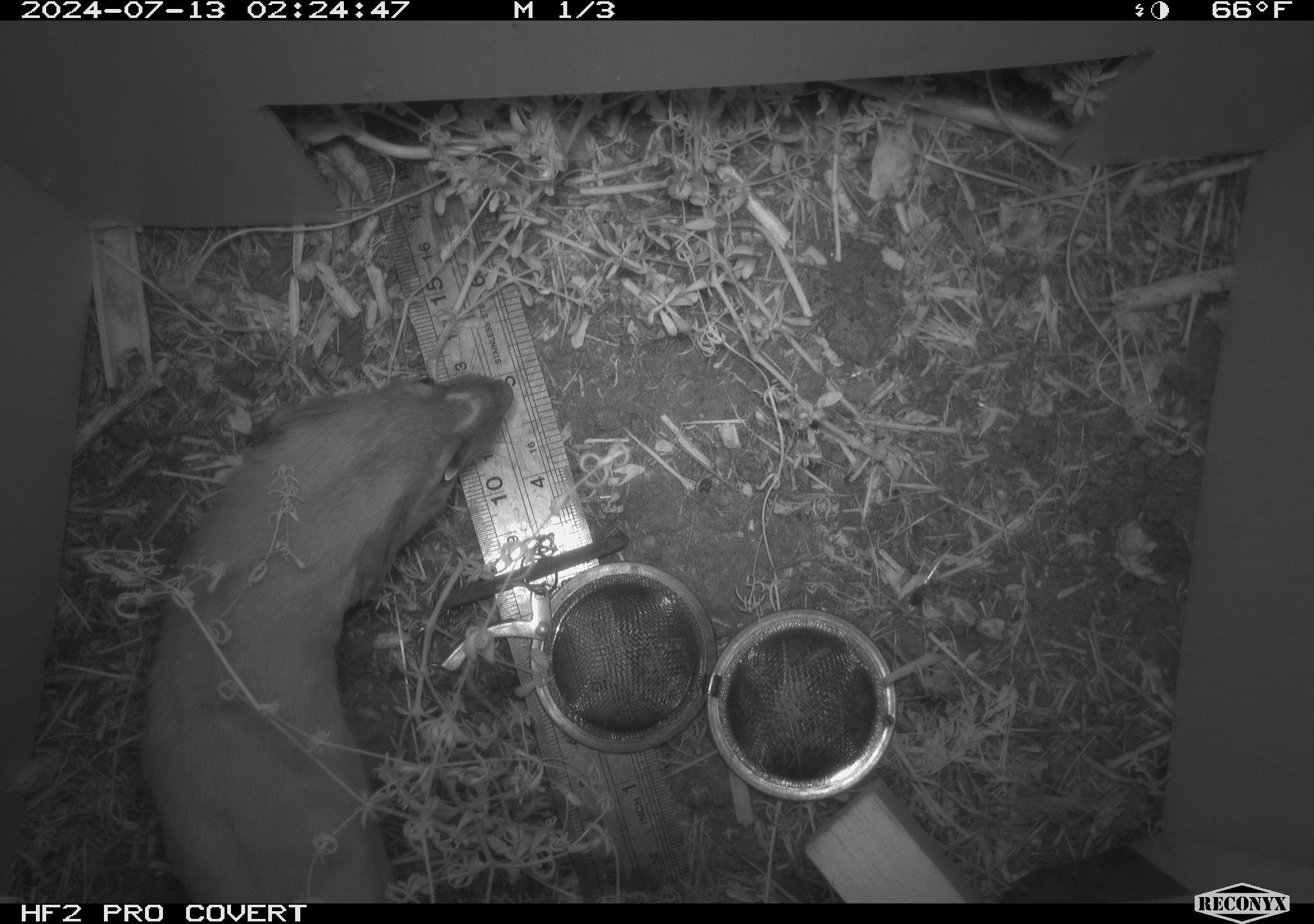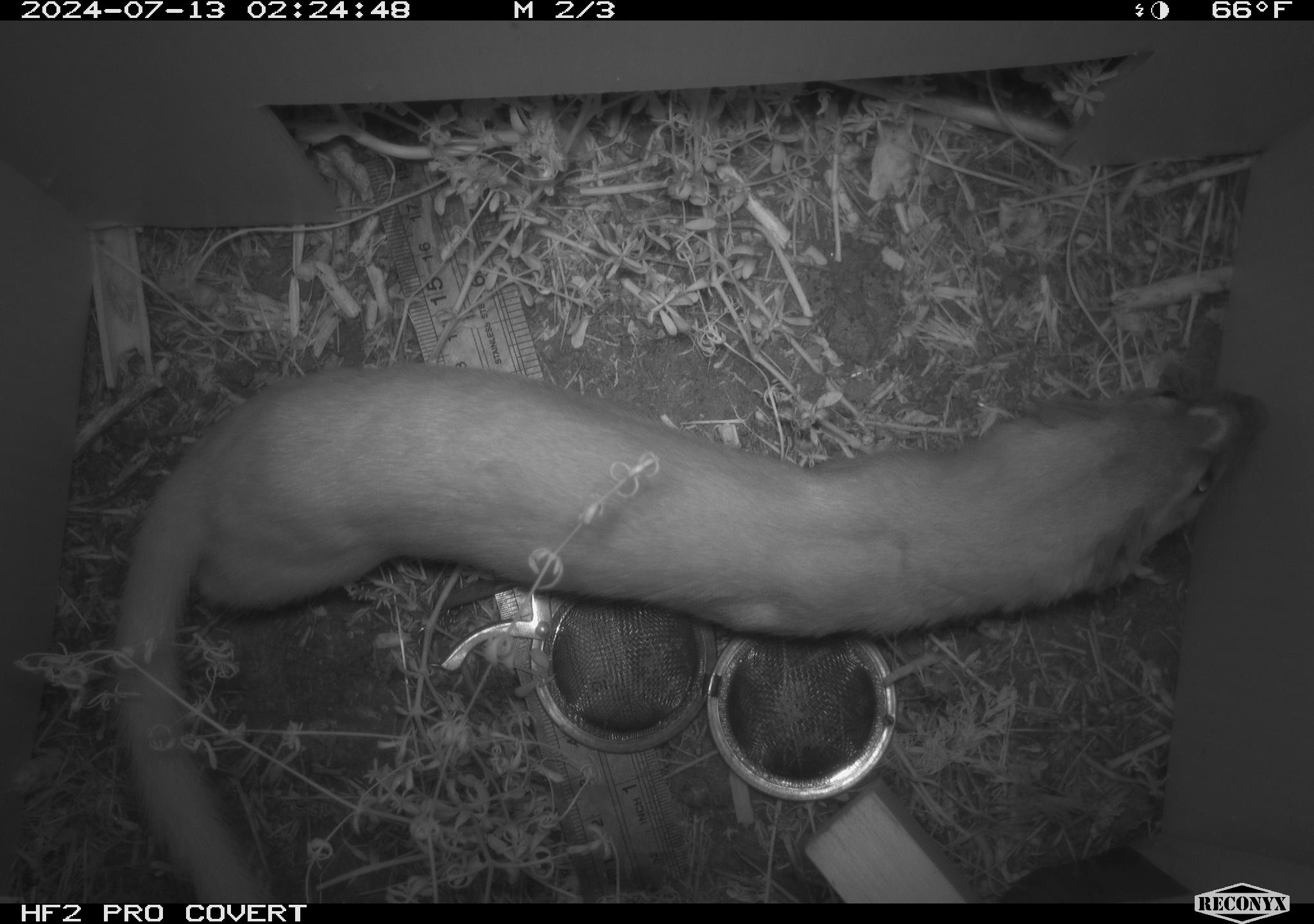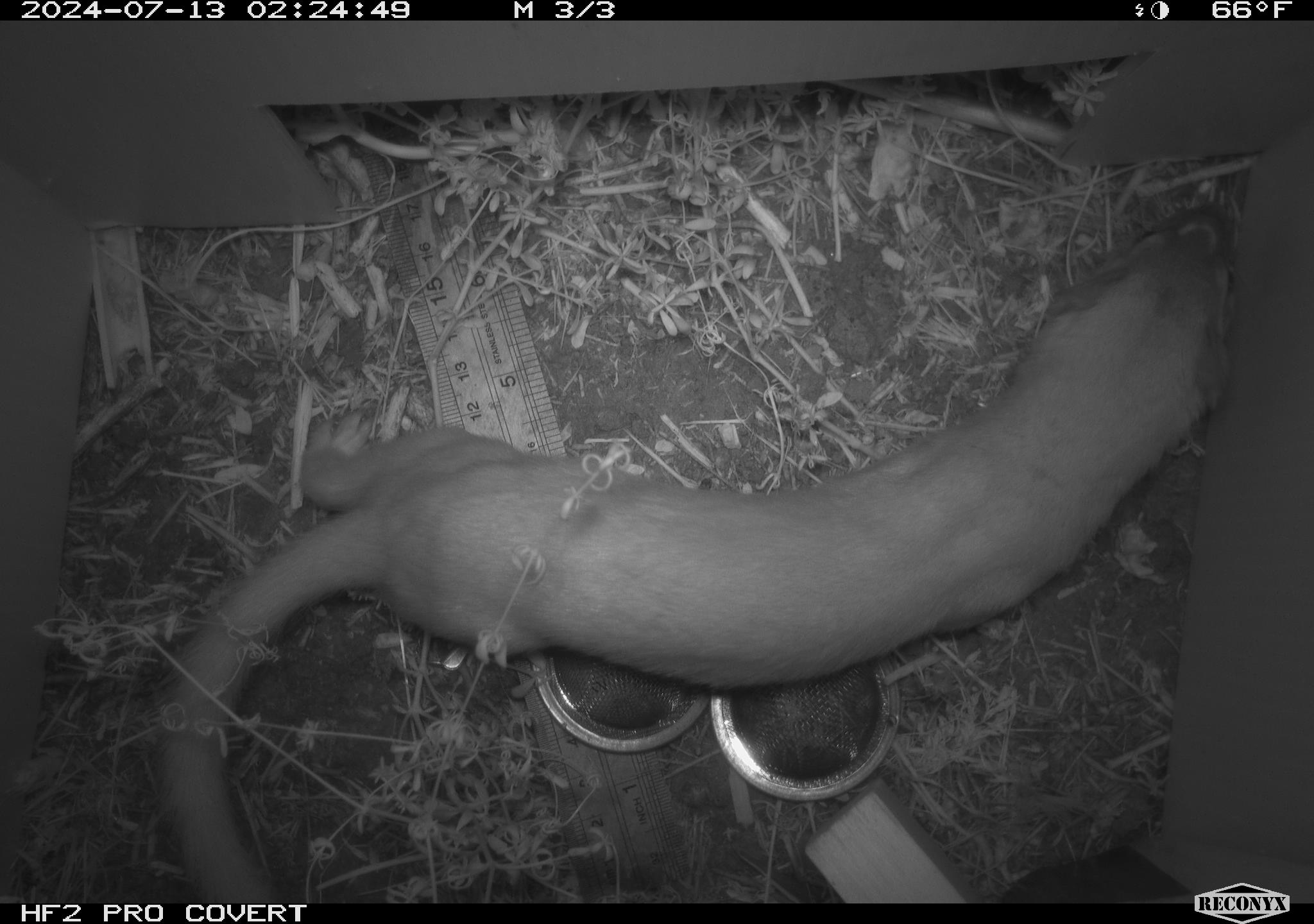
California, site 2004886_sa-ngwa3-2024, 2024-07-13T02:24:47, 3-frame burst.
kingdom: Animalia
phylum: Chordata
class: Mammalia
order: Carnivora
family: Mustelidae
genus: Neogale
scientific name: Neogale frenata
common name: long-tailed weasel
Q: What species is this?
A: Long-tailed weasel (Neogale frenata).